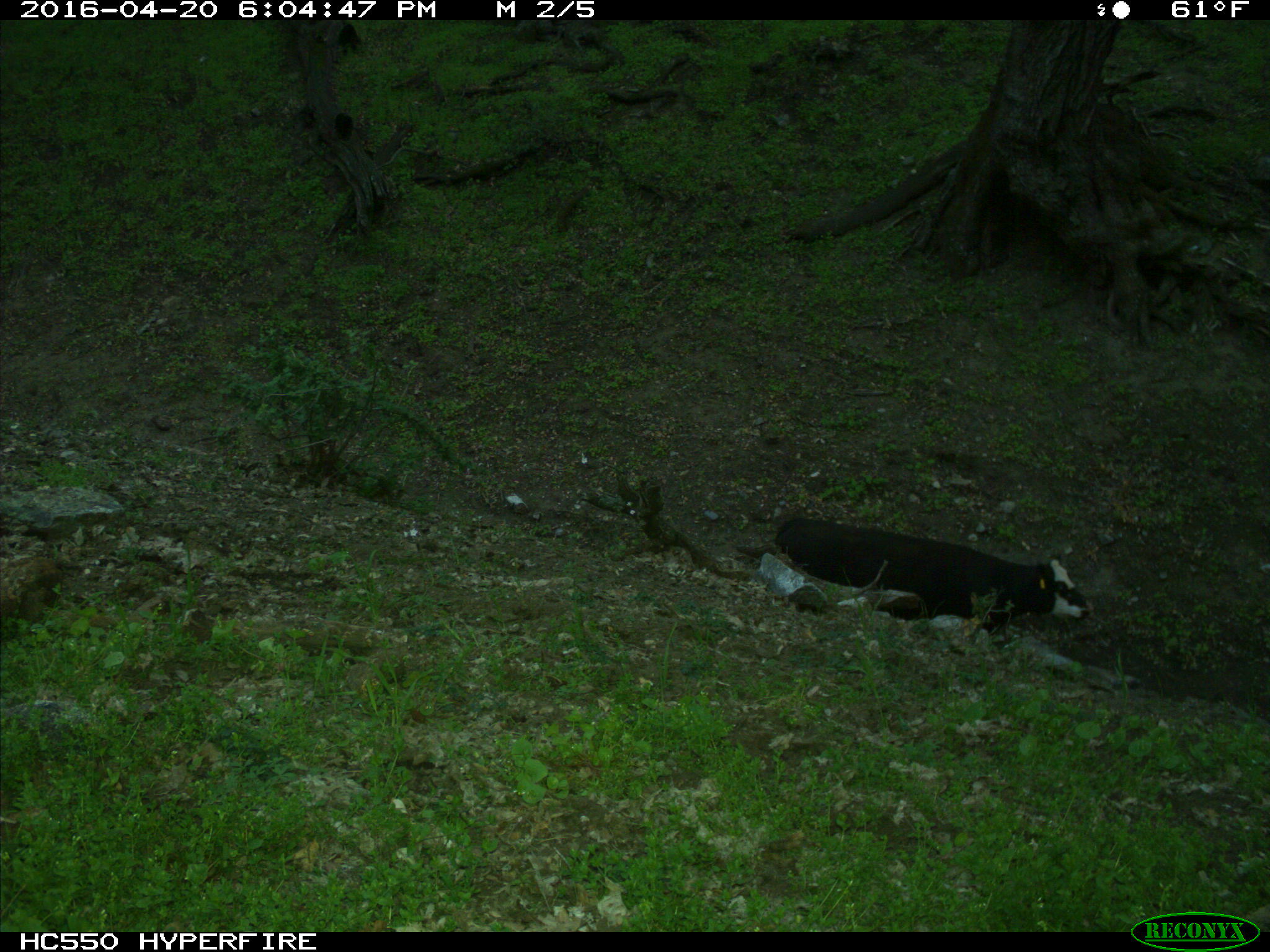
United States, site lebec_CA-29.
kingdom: Animalia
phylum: Chordata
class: Mammalia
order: Artiodactyla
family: Bovidae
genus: Bos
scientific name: Bos taurus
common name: domestic cow